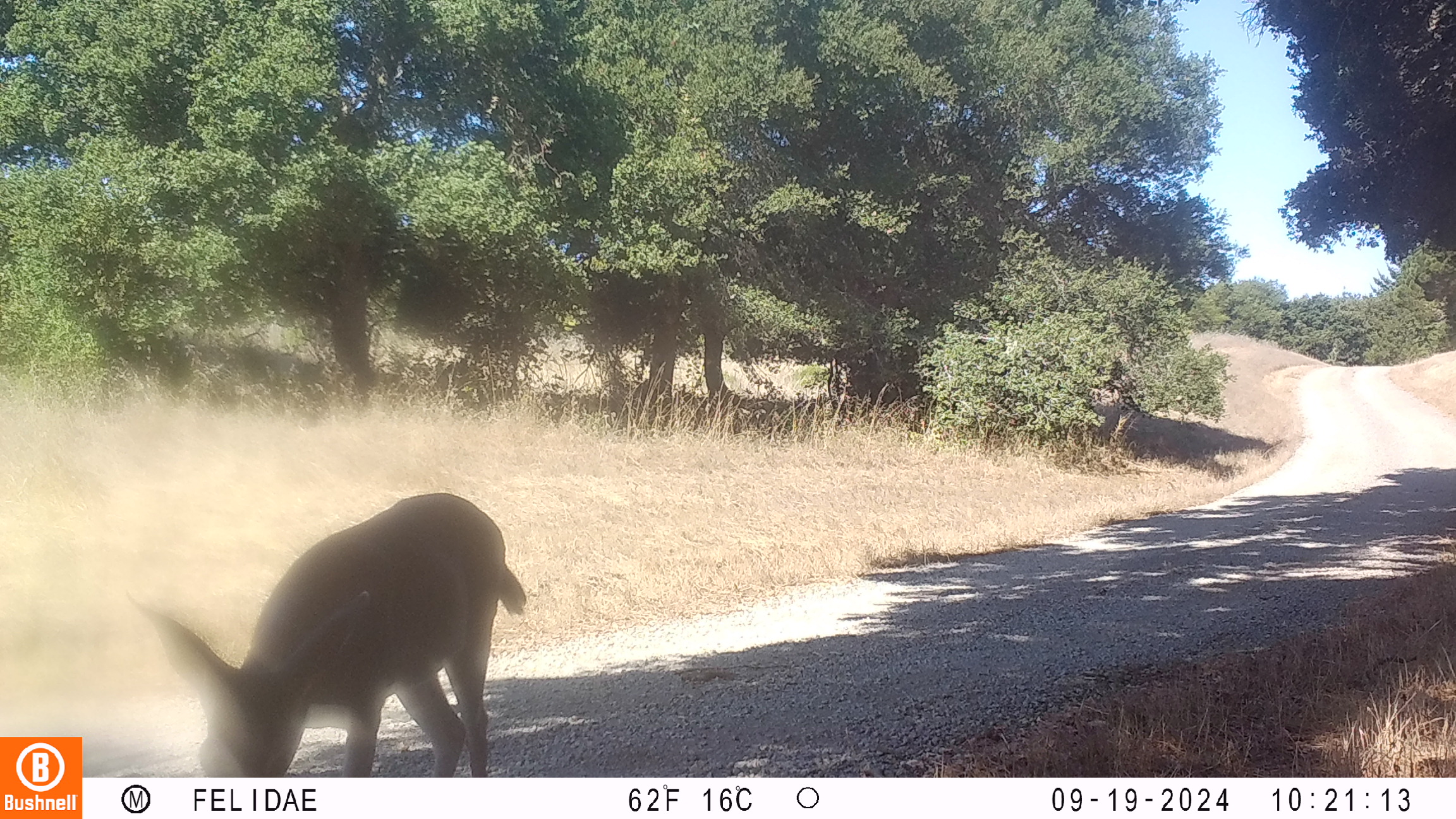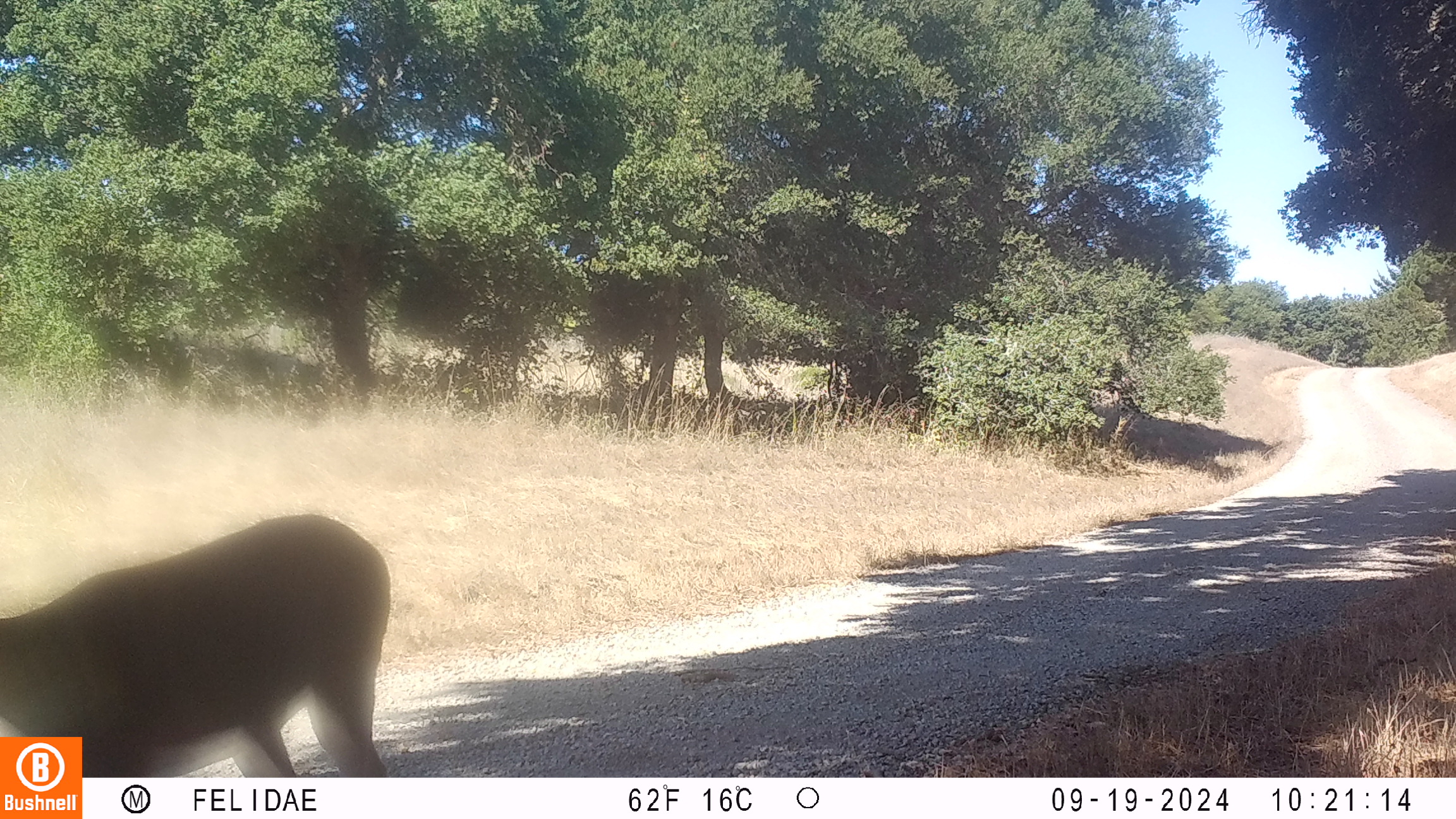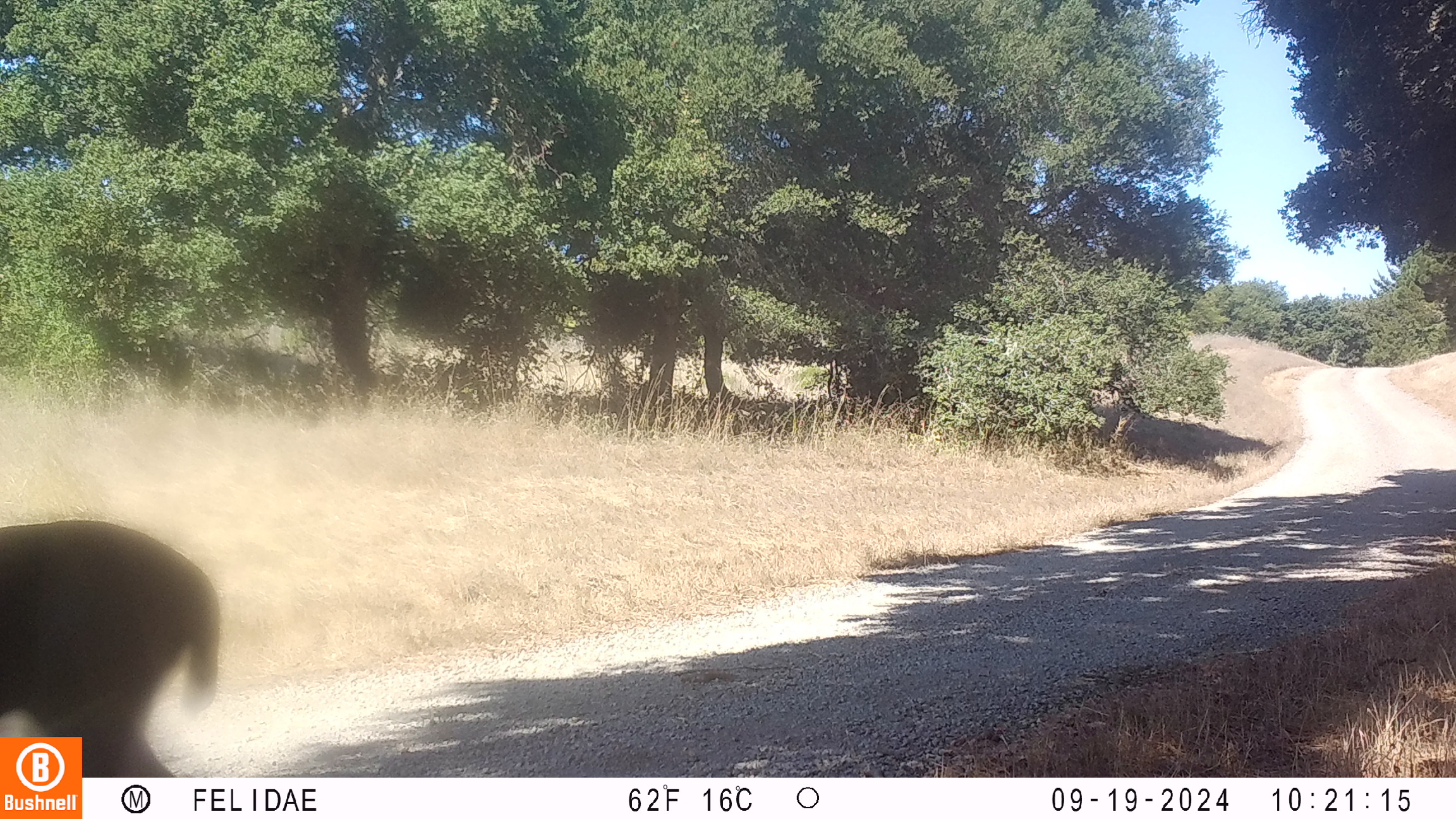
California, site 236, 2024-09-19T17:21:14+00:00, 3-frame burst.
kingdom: Animalia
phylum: Chordata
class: Mammalia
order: Artiodactyla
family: Cervidae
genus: Odocoileus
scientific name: Odocoileus hemionus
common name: mule deer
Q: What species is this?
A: Mule deer (Odocoileus hemionus).